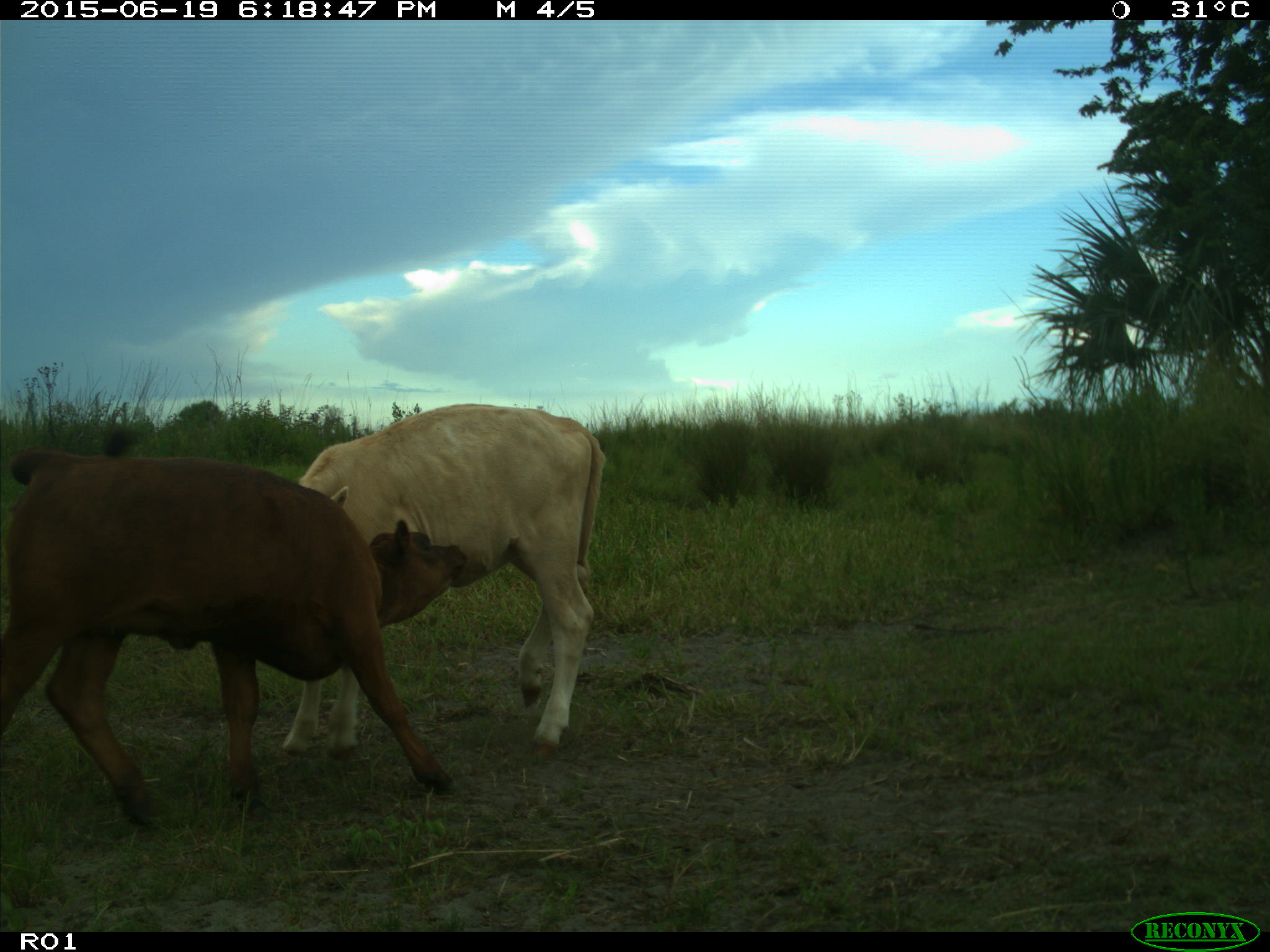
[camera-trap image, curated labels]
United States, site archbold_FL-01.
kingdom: Animalia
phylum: Chordata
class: Mammalia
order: Artiodactyla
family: Bovidae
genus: Bos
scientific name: Bos taurus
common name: domestic cow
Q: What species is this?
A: Bos taurus (domestic cow).